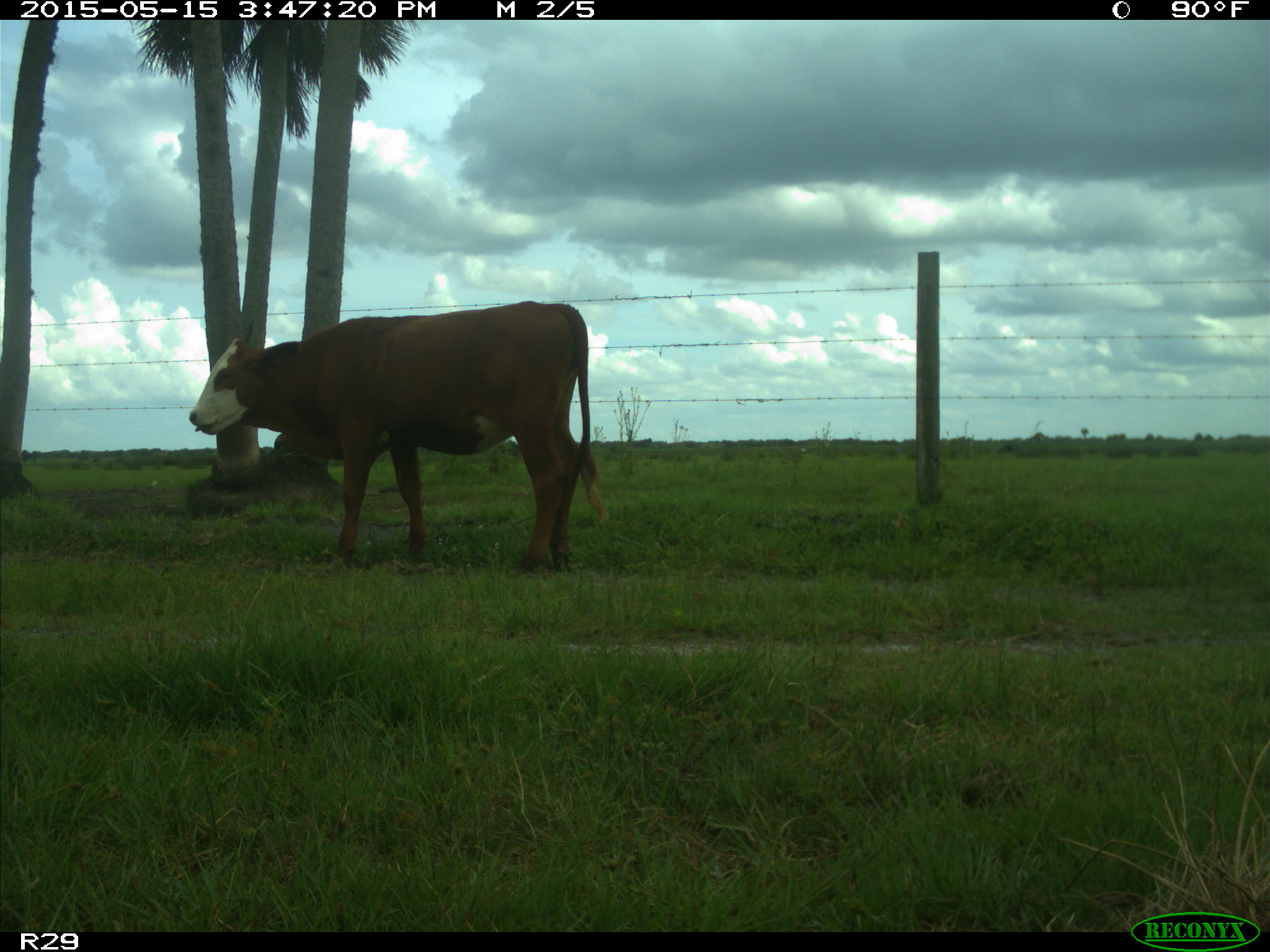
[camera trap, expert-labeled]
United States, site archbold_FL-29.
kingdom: Animalia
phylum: Chordata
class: Mammalia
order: Artiodactyla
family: Bovidae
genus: Bos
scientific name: Bos taurus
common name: domestic cow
Bos taurus (domestic cow).